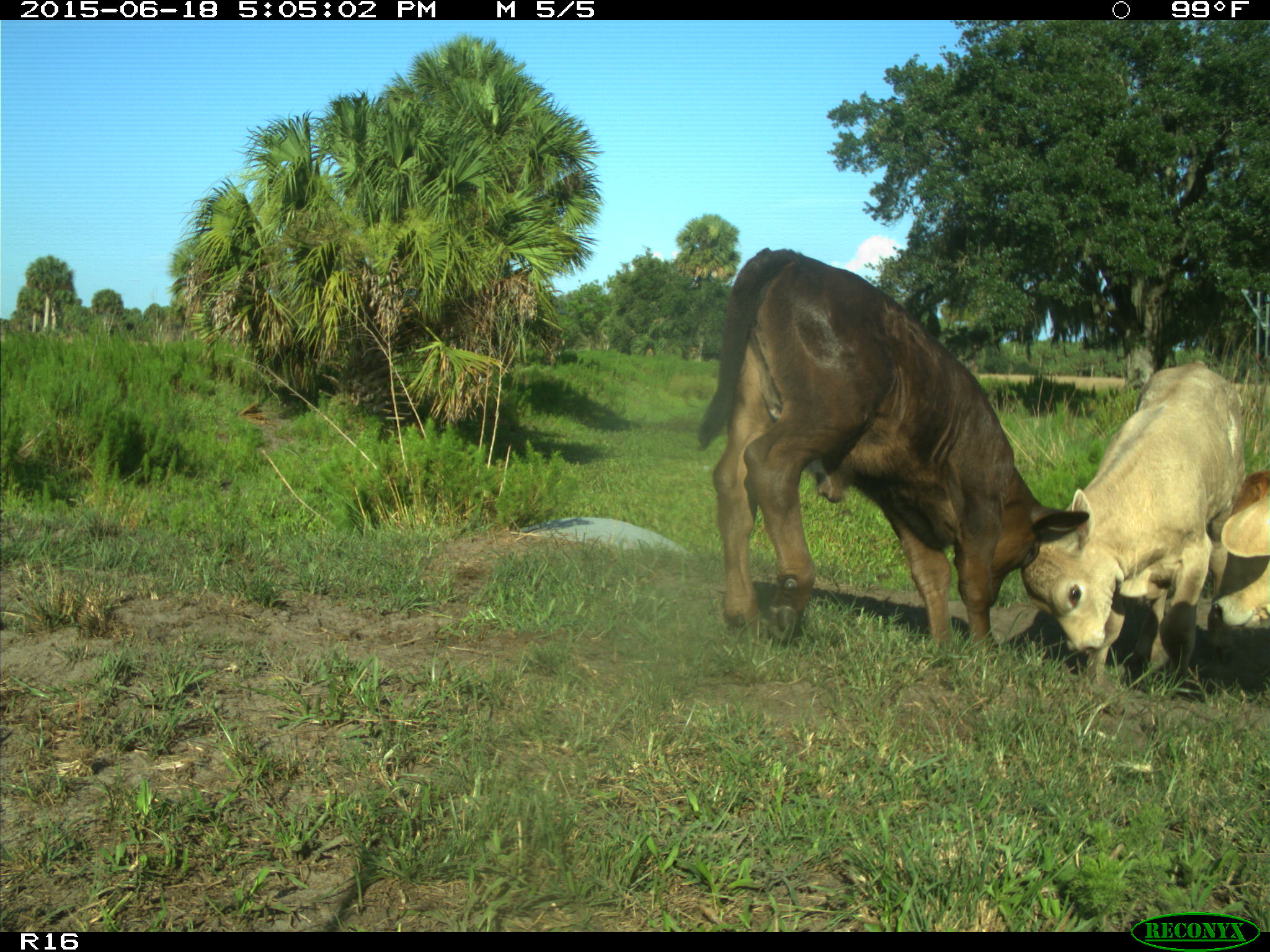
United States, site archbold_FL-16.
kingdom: Animalia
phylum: Chordata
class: Mammalia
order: Artiodactyla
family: Bovidae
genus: Bos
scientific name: Bos taurus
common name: domestic cow